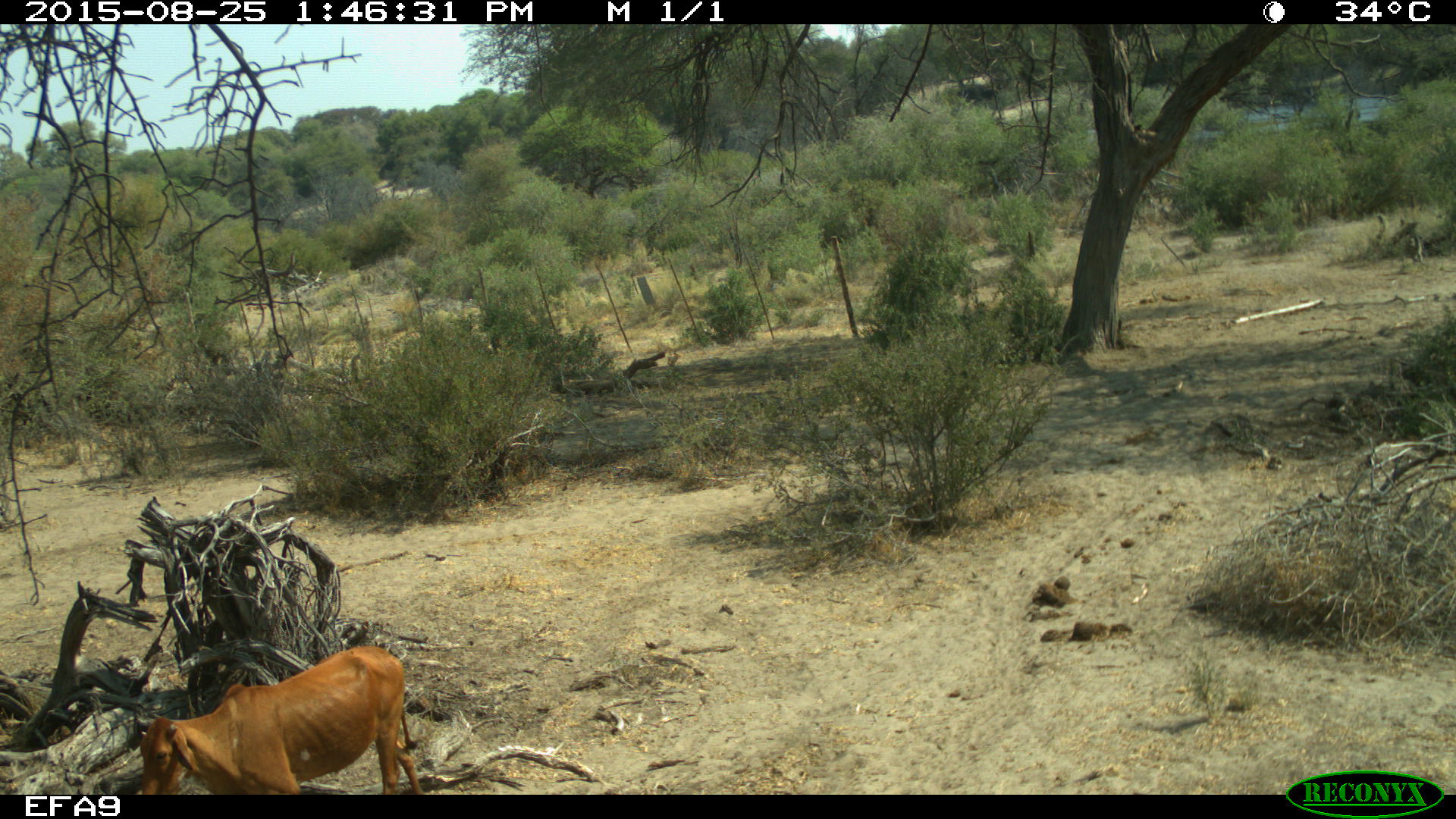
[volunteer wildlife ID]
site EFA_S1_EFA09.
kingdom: Animalia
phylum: Chordata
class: Mammalia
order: Artiodactyla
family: Bovidae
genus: Bos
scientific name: Bos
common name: cattle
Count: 1.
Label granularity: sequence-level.